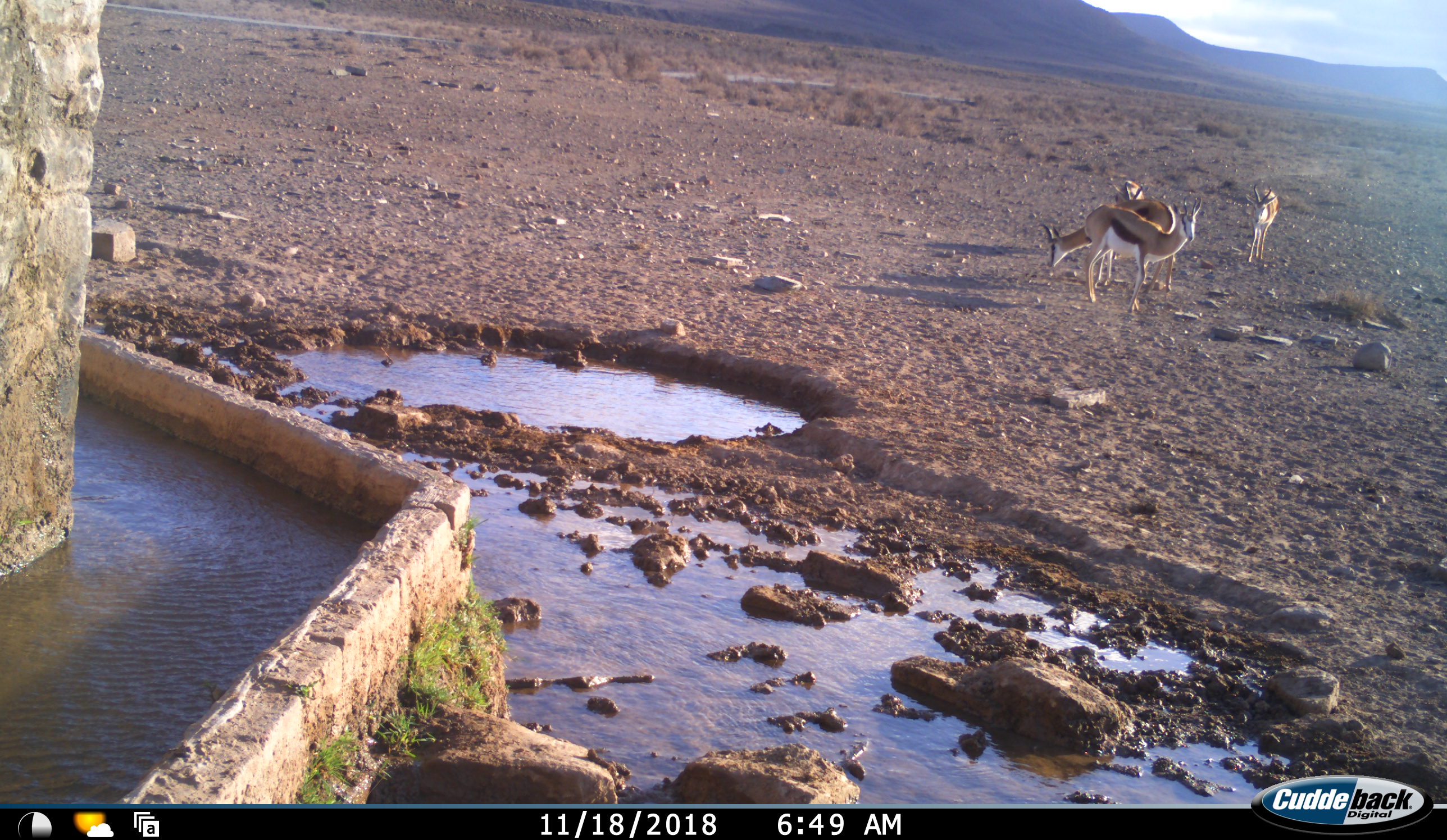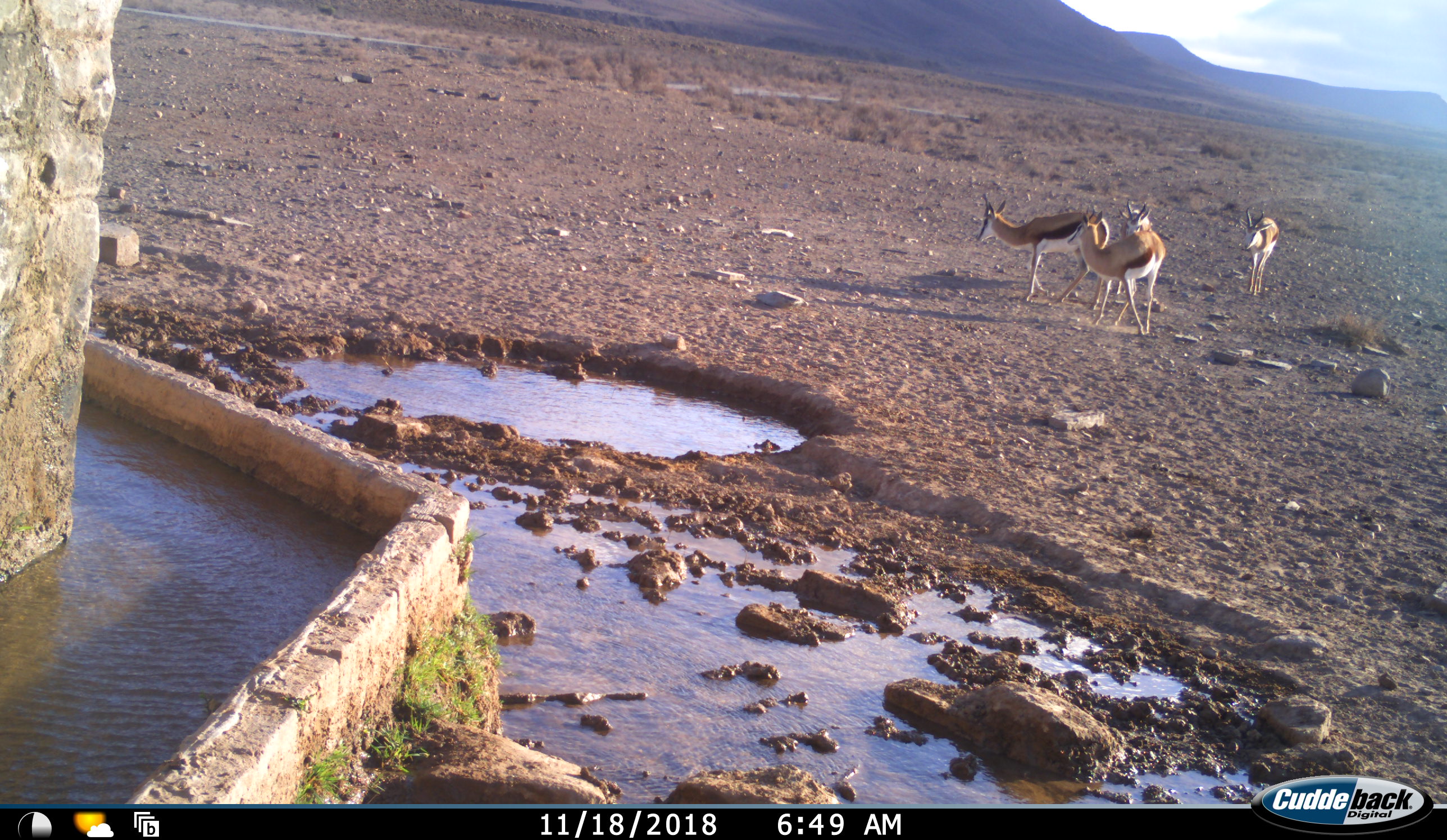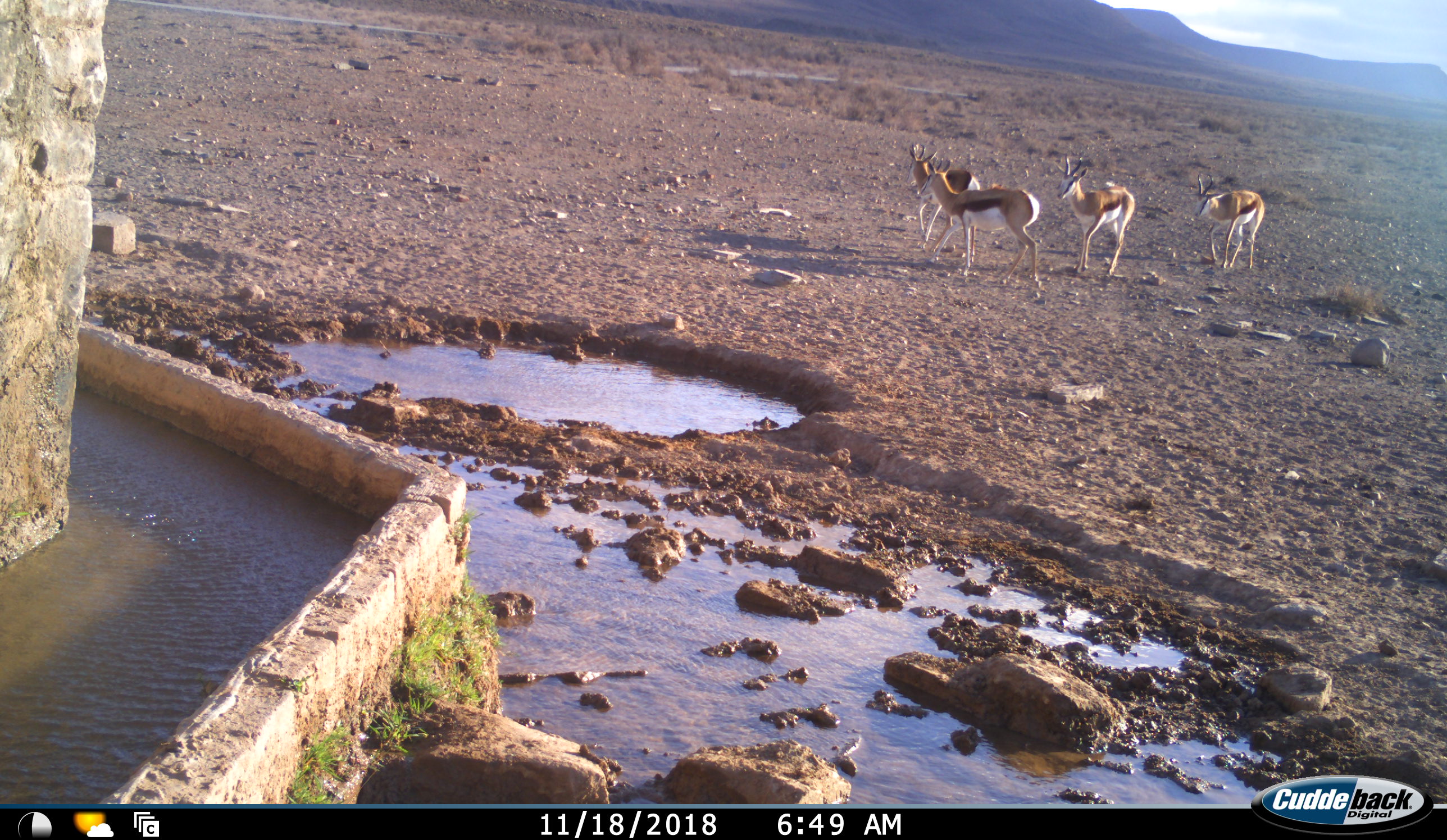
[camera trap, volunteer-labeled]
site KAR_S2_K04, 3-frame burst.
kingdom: Animalia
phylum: Chordata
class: Mammalia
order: Artiodactyla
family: Bovidae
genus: Antidorcas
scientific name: Antidorcas marsupialis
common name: springbok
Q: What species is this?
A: Springbok (Antidorcas marsupialis).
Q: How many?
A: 4.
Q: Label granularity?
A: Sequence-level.